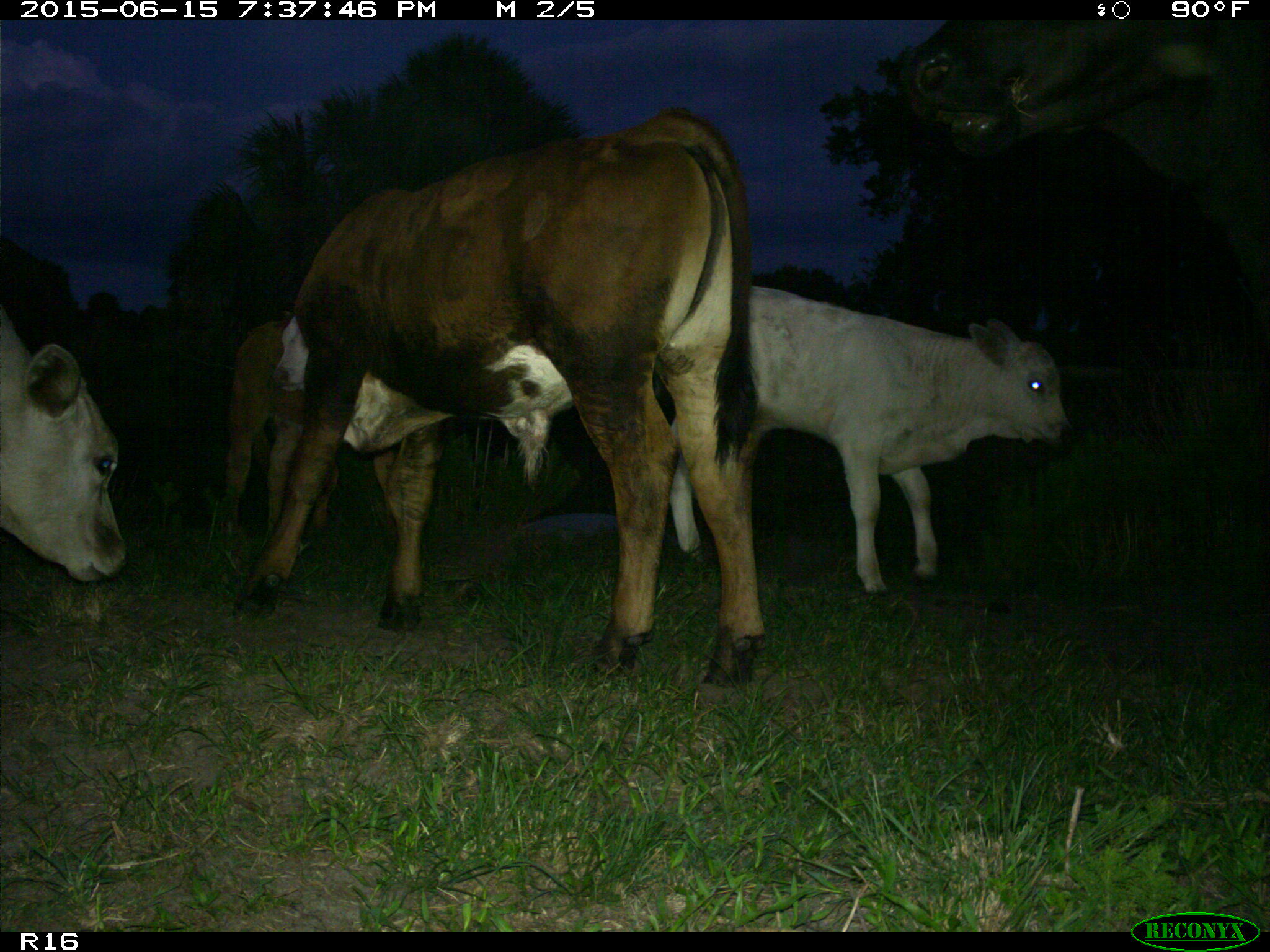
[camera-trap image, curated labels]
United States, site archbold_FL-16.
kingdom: Animalia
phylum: Chordata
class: Mammalia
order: Artiodactyla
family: Bovidae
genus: Bos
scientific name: Bos taurus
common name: domestic cow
Bos taurus (domestic cow).